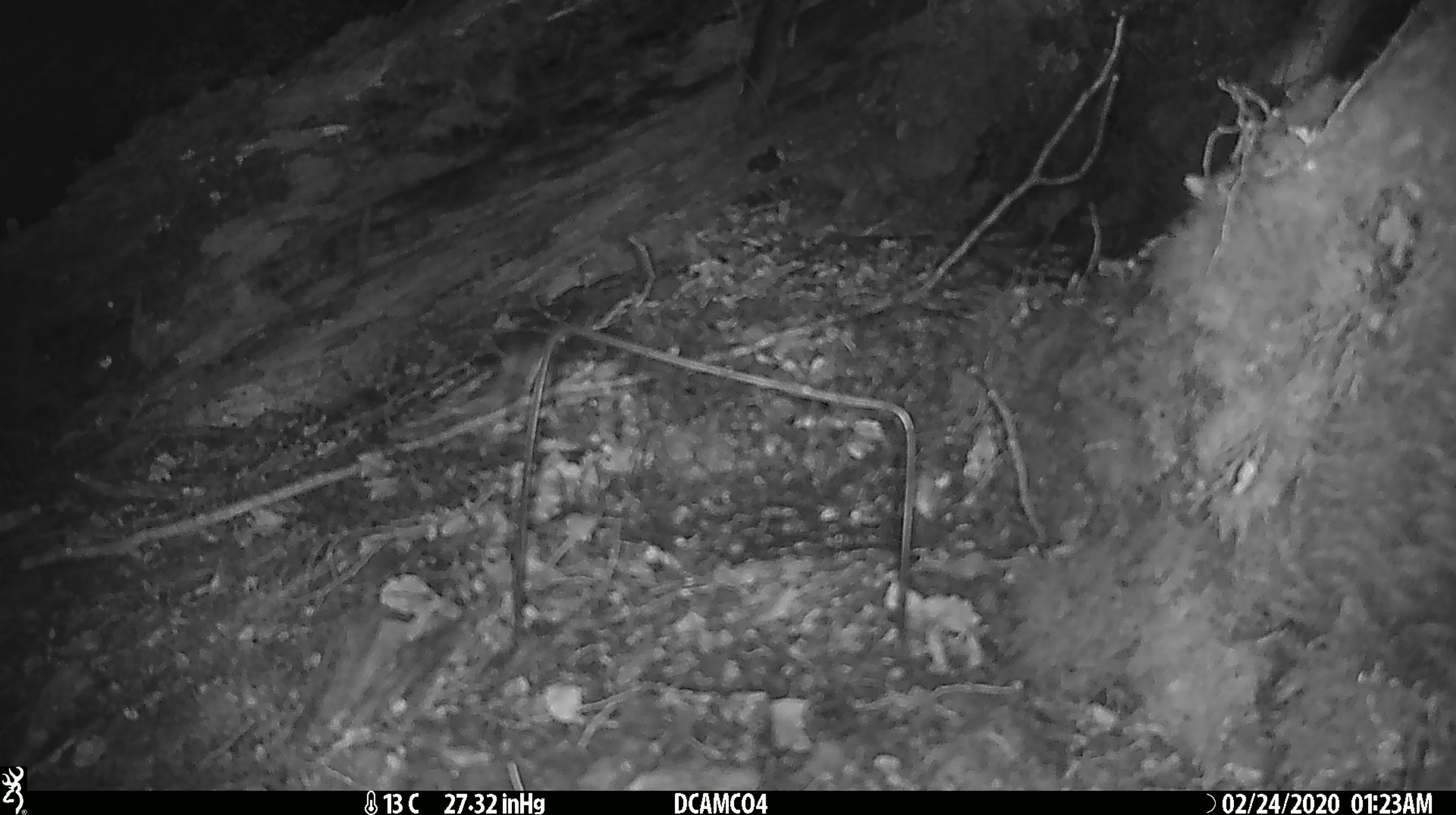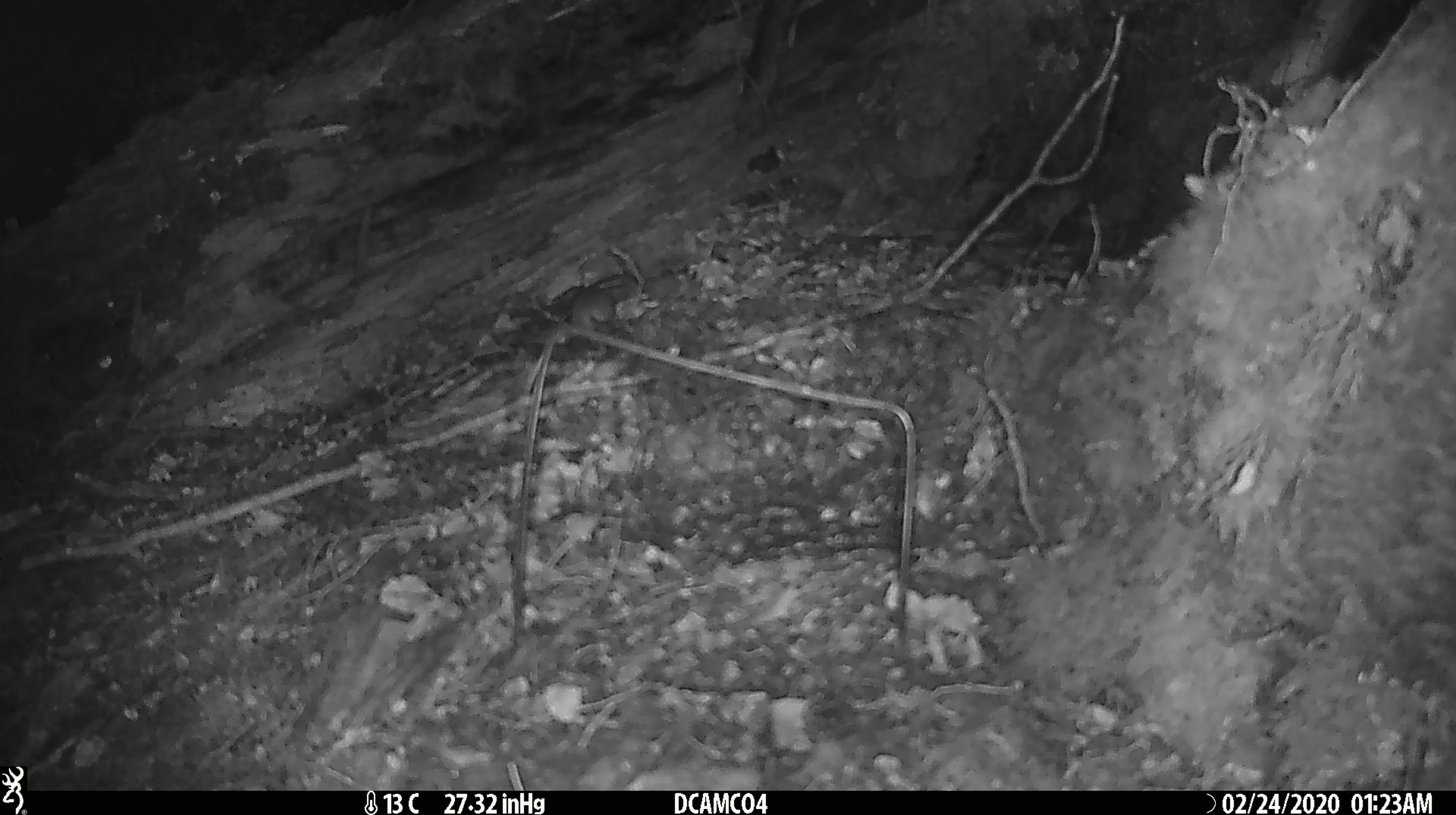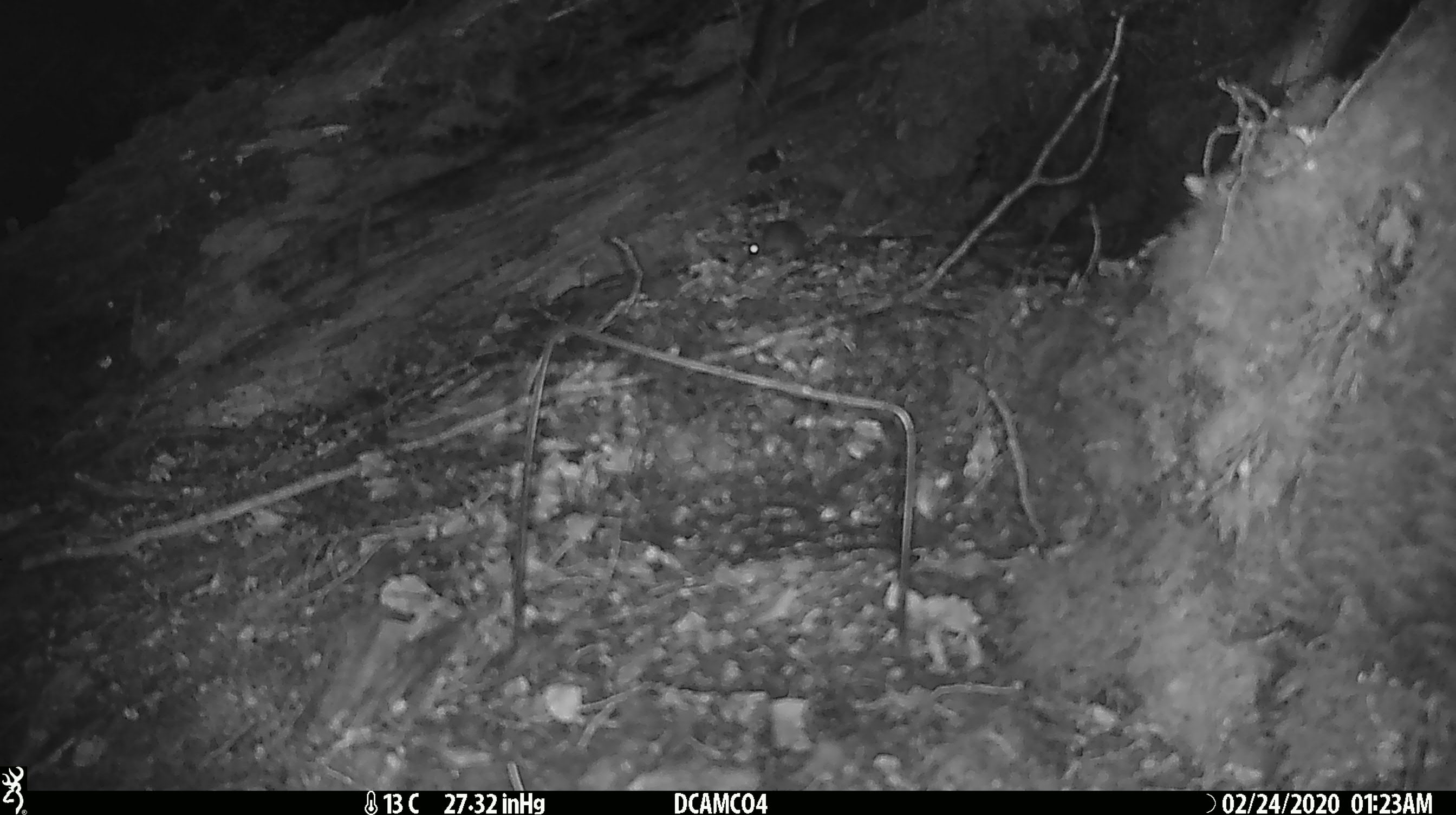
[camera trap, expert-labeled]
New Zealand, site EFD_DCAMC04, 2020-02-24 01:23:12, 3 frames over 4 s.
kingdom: Animalia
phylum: Chordata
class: Mammalia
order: Rodentia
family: Muridae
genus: Mus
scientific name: Mus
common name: mouse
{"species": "mouse (Mus)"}